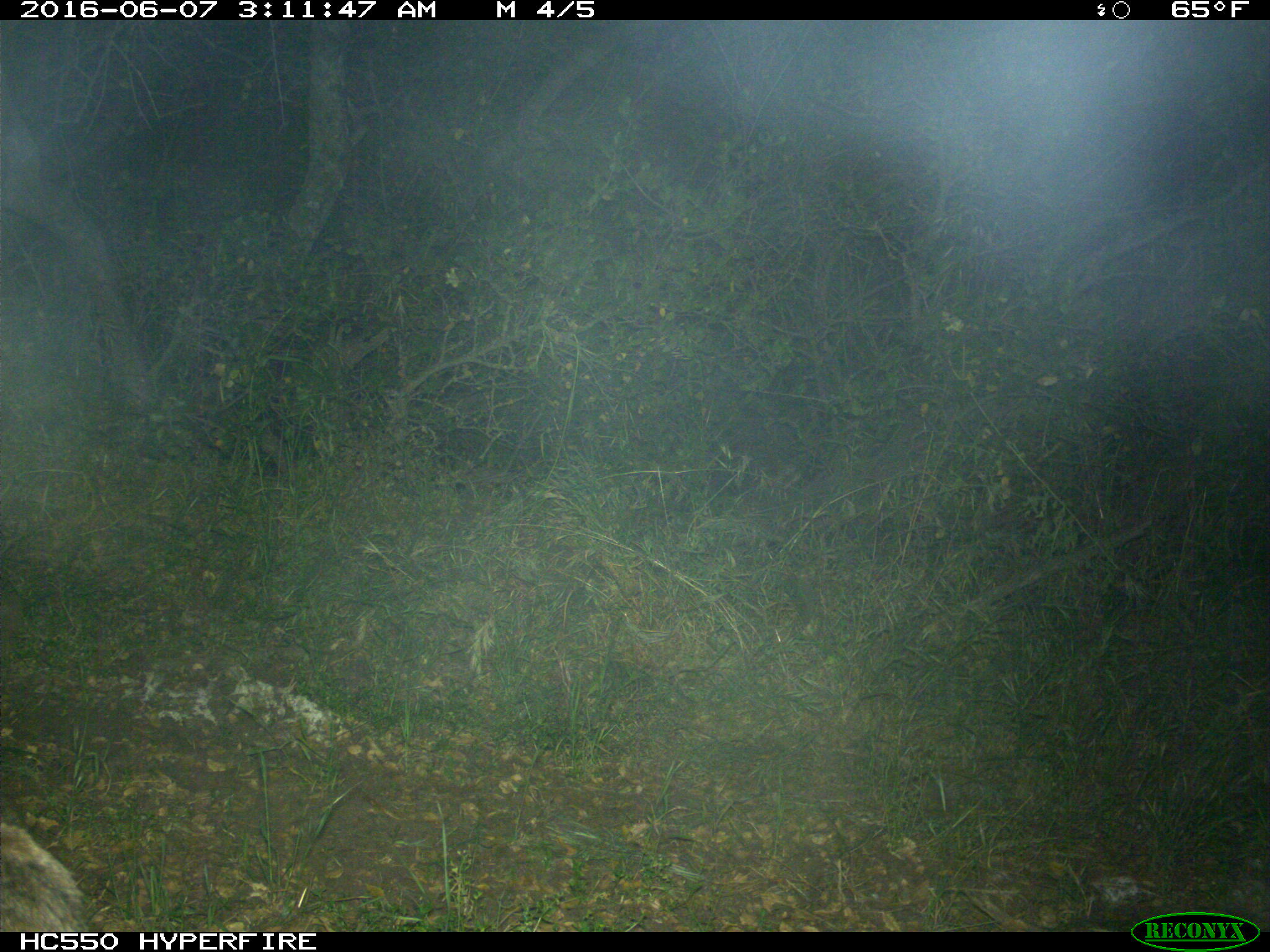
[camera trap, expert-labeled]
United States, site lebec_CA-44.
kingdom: Animalia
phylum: Chordata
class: Mammalia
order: Carnivora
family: Felidae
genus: Lynx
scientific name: Lynx rufus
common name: bobcat